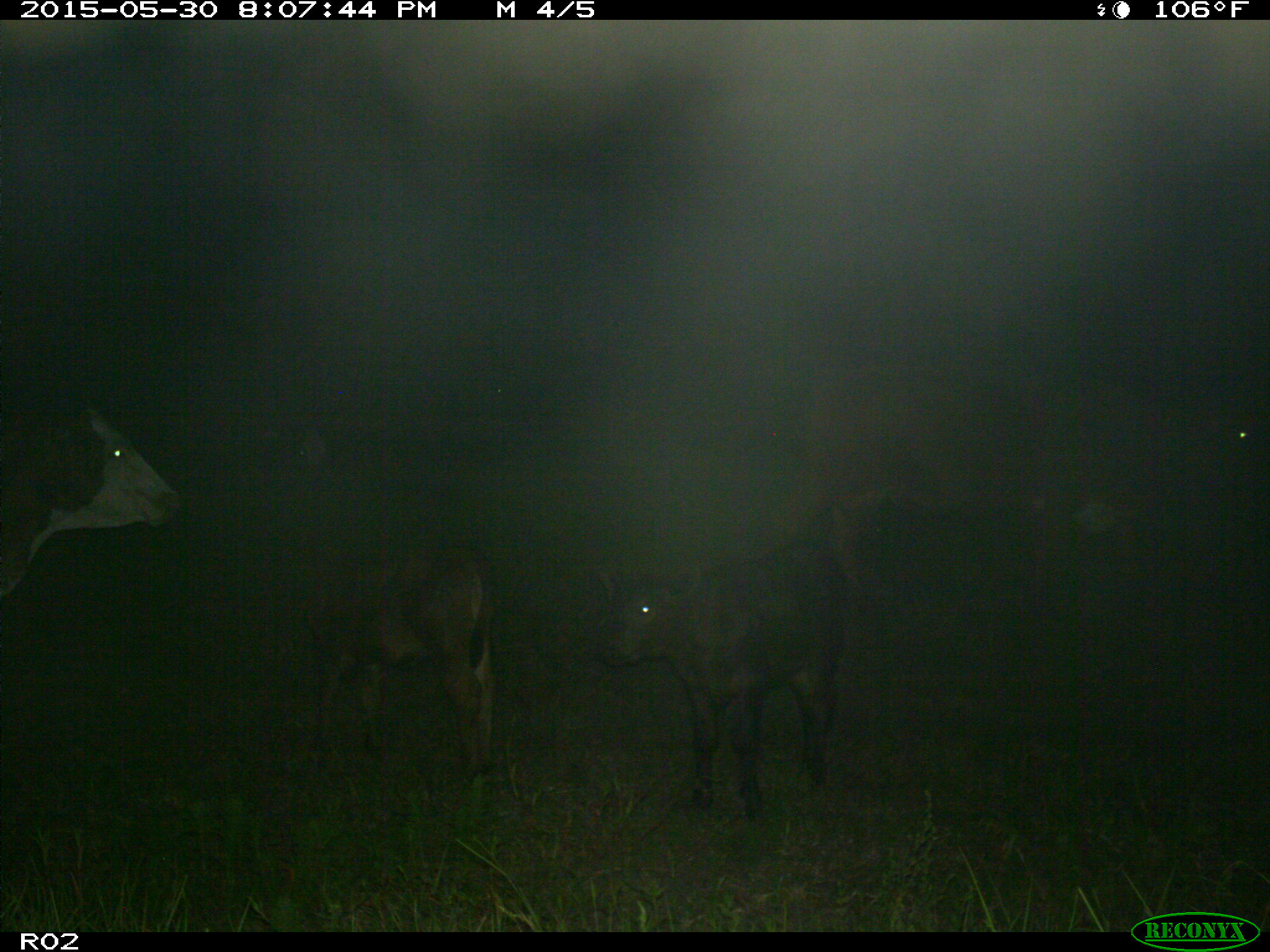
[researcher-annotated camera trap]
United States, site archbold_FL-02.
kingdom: Animalia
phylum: Chordata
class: Mammalia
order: Artiodactyla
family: Bovidae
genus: Bos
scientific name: Bos taurus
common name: domestic cow